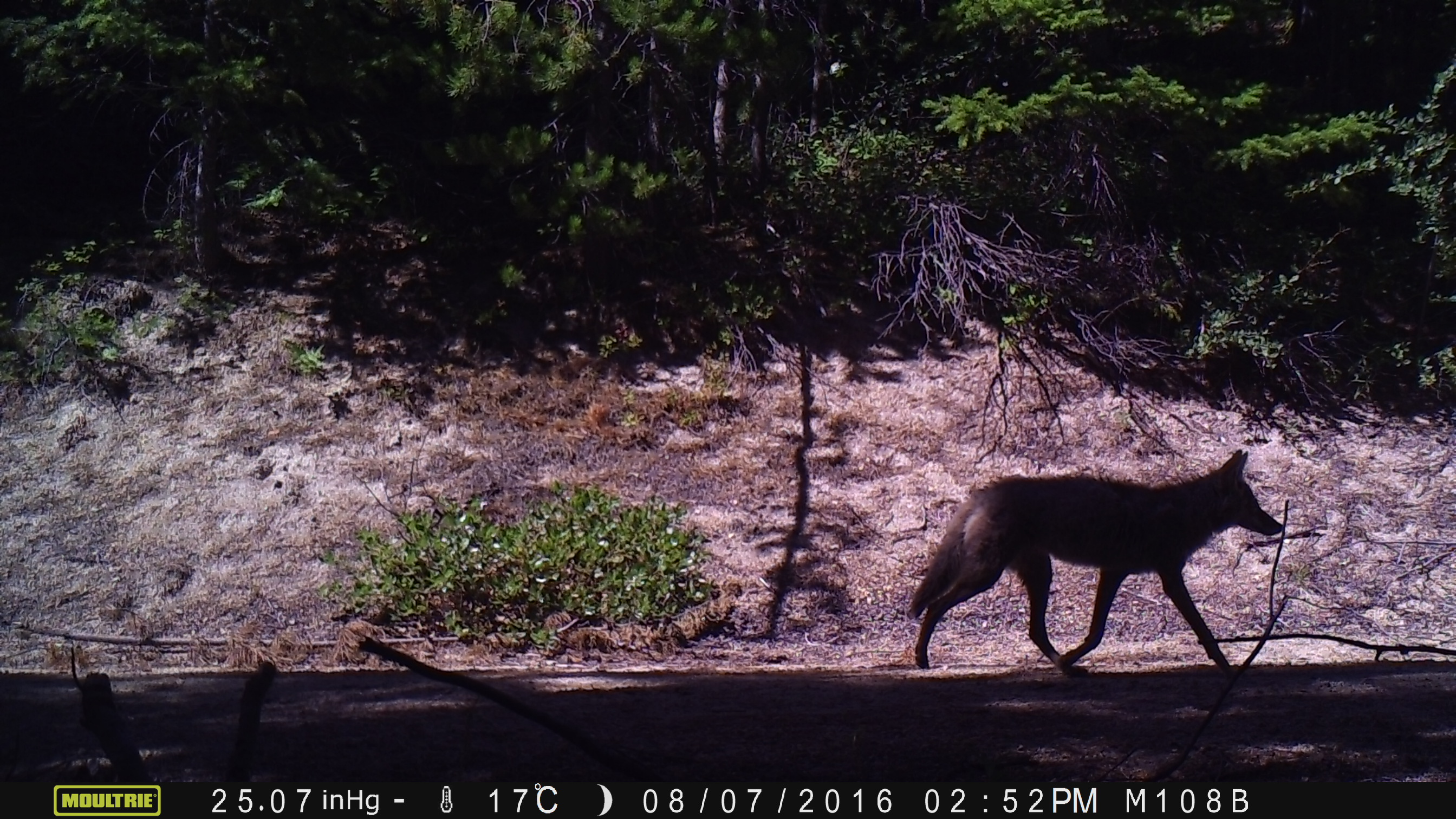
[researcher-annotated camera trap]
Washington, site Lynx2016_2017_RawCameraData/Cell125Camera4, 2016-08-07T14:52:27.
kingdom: Animalia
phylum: Chordata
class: Mammalia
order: Carnivora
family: Canidae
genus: Canis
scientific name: Canis latrans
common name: coyote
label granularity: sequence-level